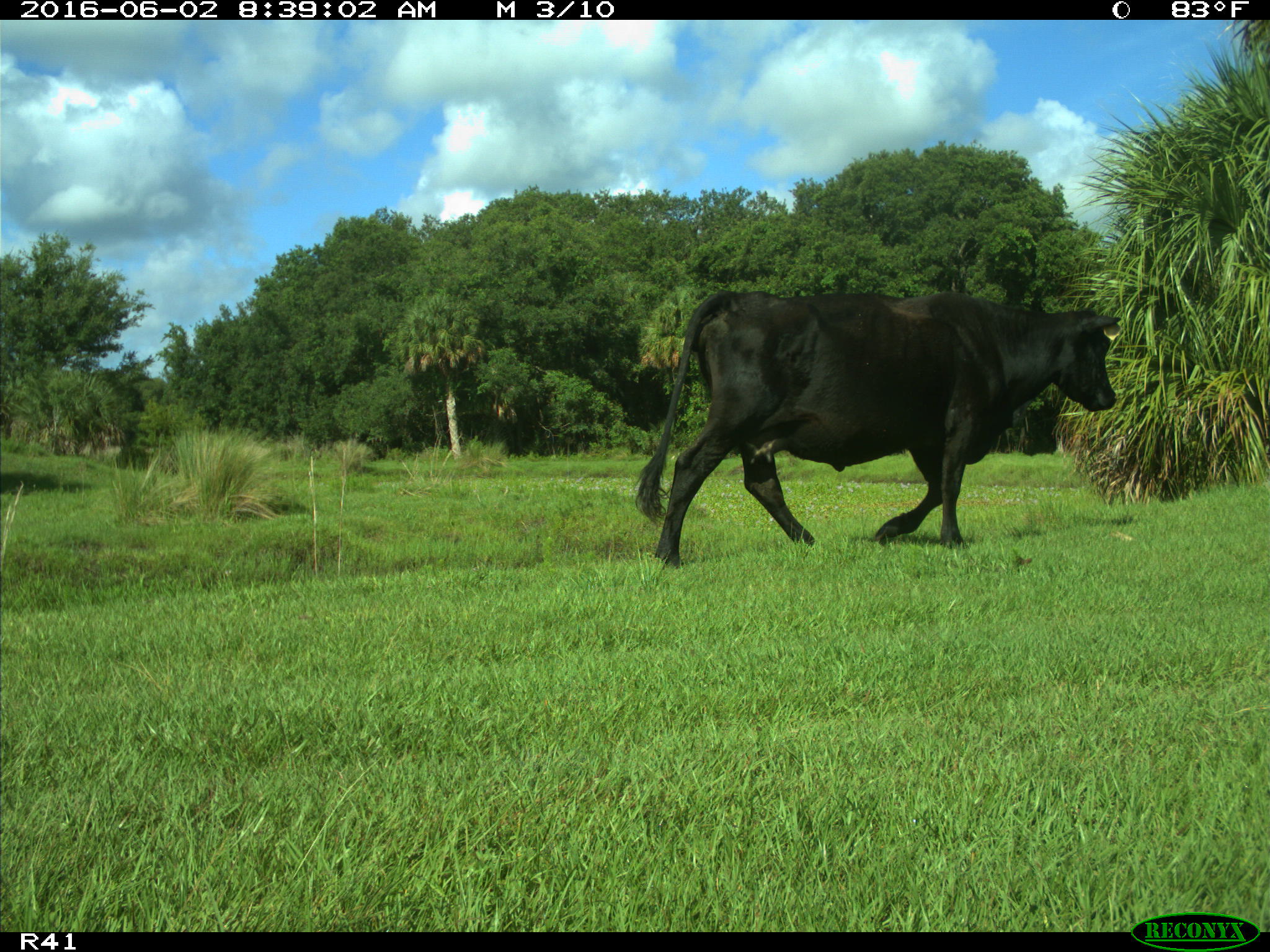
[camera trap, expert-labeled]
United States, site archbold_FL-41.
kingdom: Animalia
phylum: Chordata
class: Mammalia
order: Artiodactyla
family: Bovidae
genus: Bos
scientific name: Bos taurus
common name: domestic cow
Bos taurus (domestic cow).